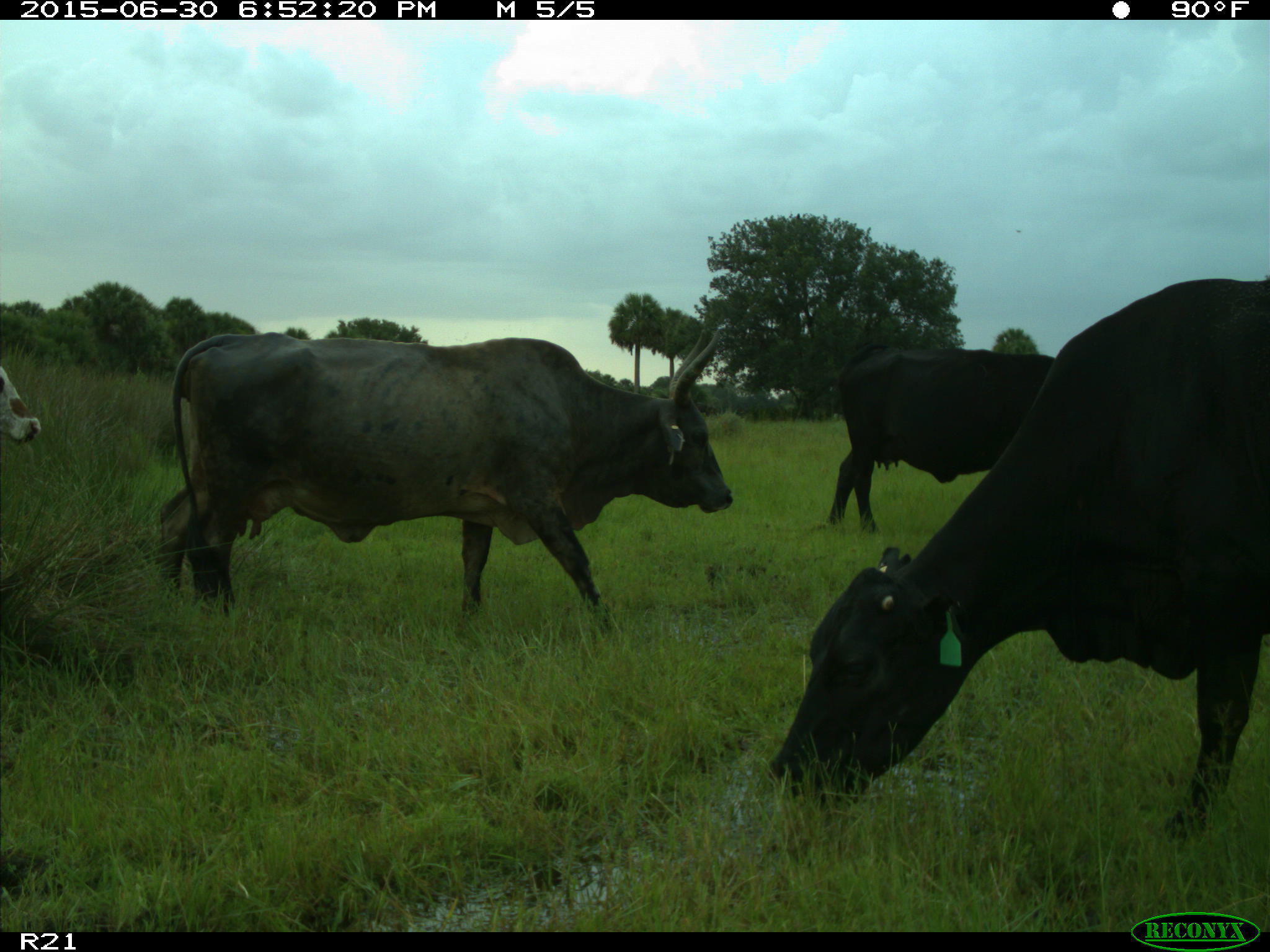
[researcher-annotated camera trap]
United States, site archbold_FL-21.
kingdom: Animalia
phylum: Chordata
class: Mammalia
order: Artiodactyla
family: Bovidae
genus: Bos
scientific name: Bos taurus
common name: domestic cow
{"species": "Bos taurus (domestic cow)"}